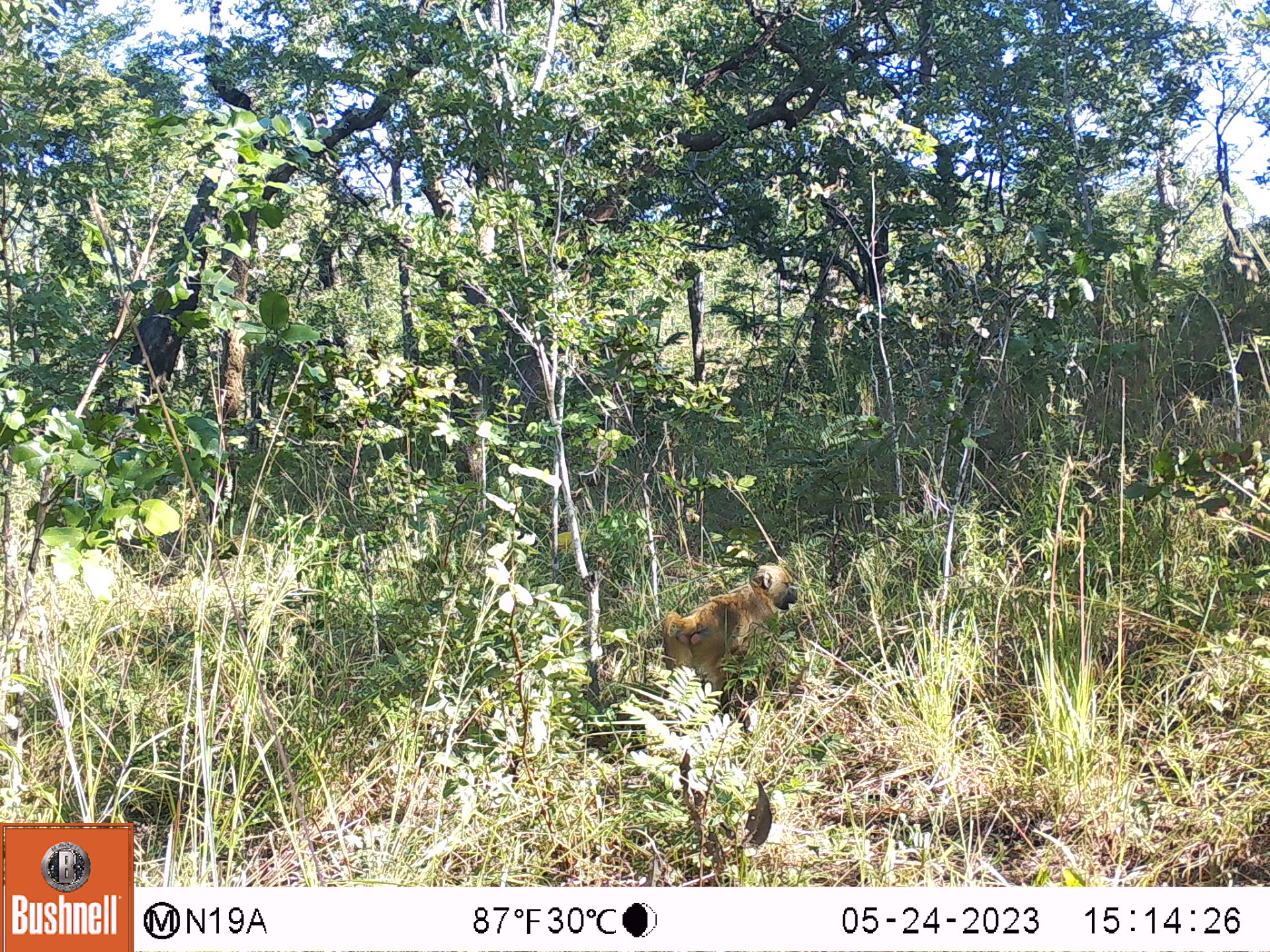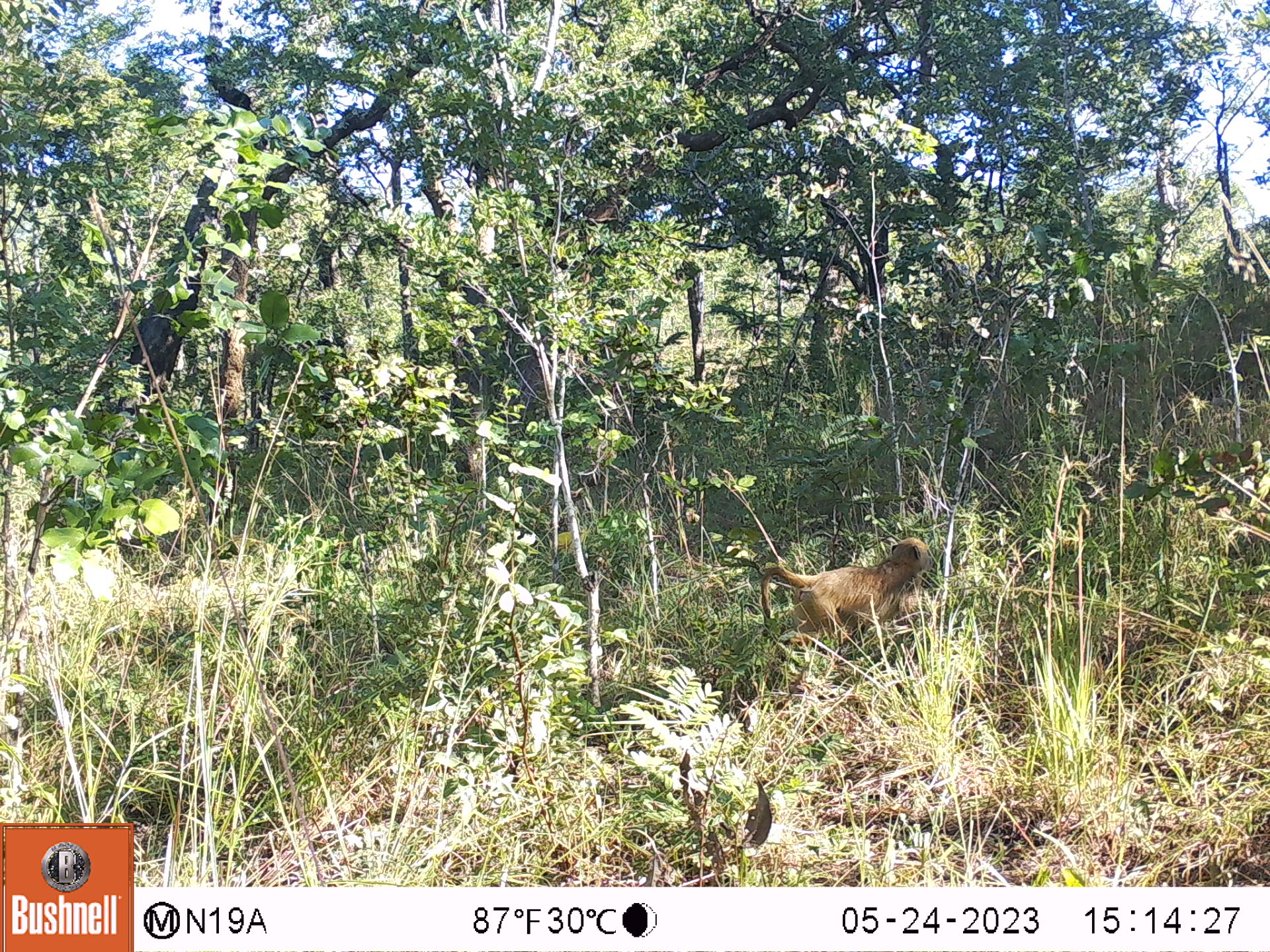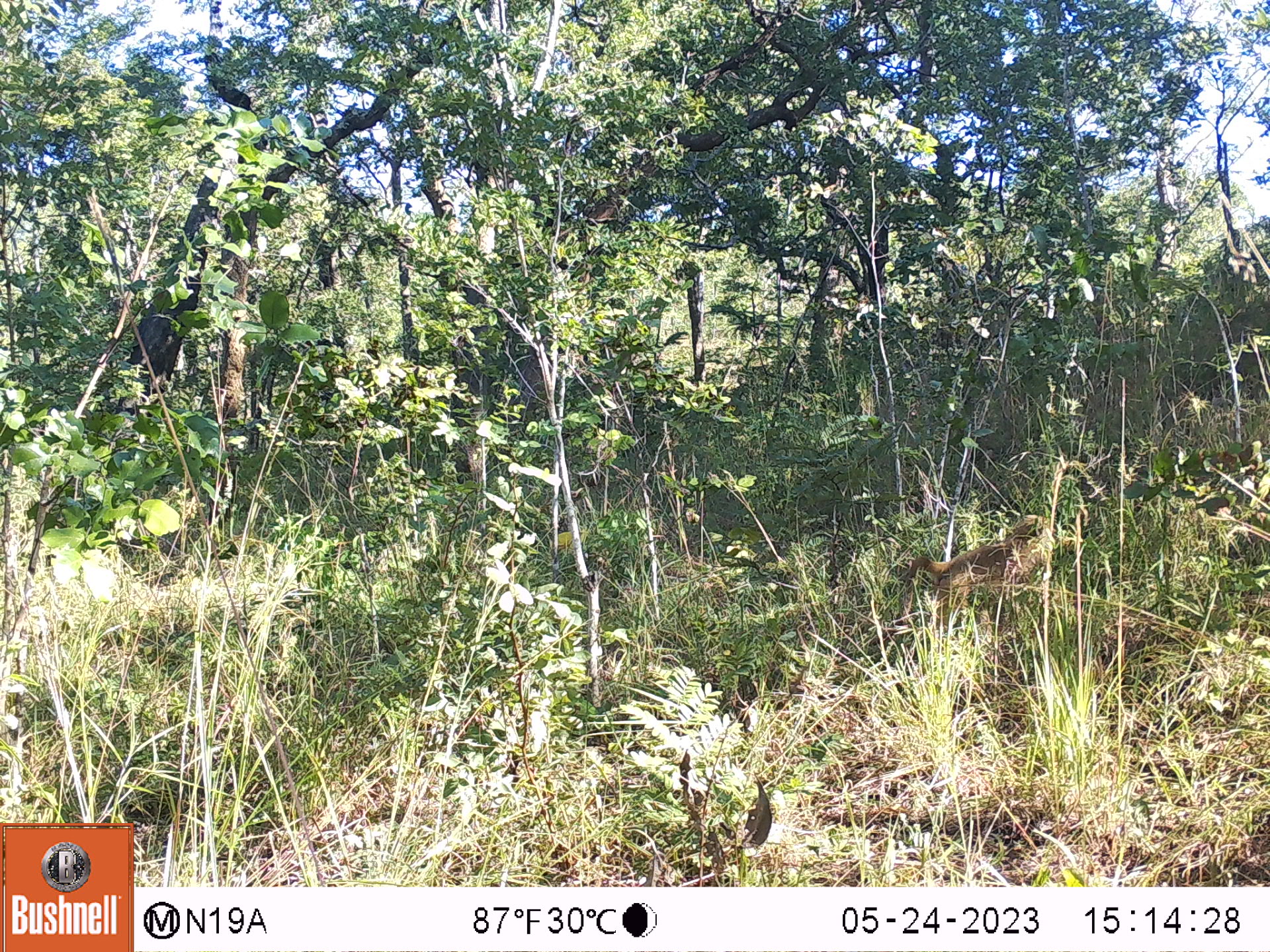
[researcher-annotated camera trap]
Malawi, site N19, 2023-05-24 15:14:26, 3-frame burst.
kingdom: Animalia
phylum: Chordata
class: Mammalia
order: Primates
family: Cercopithecidae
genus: Papio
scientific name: Papio cynocephalus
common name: yellow baboon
Yellow baboon (Papio cynocephalus), count 1.